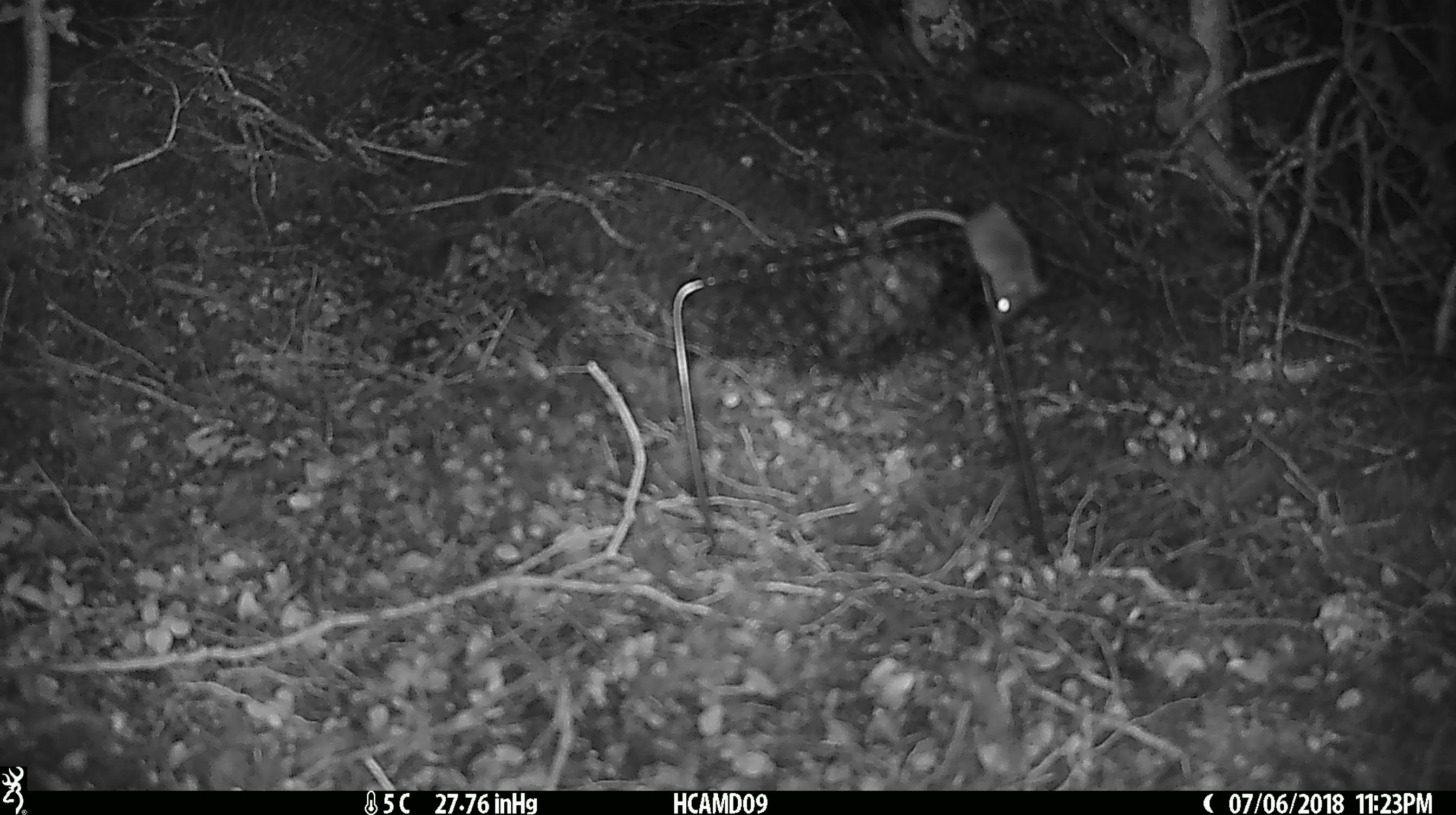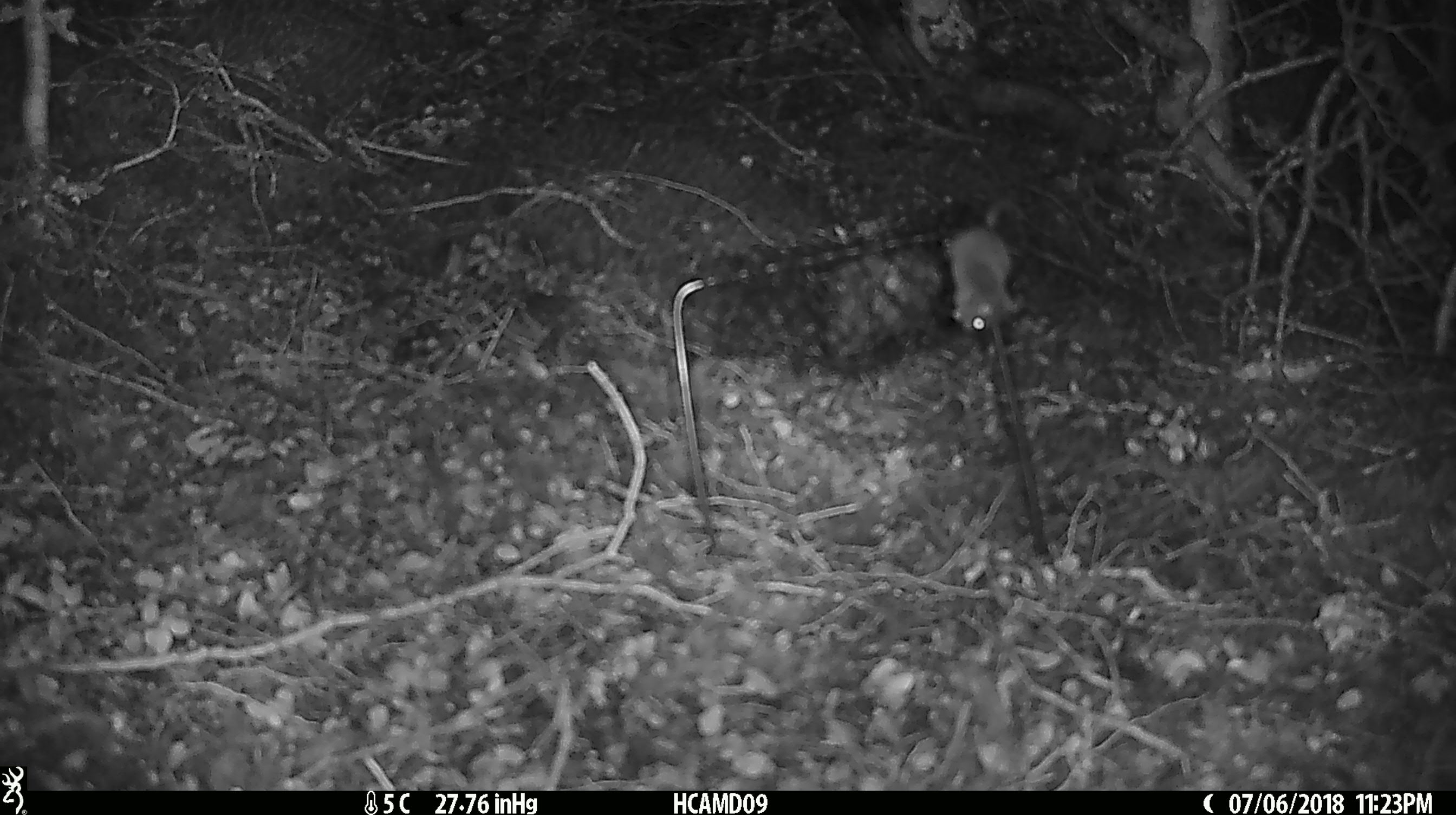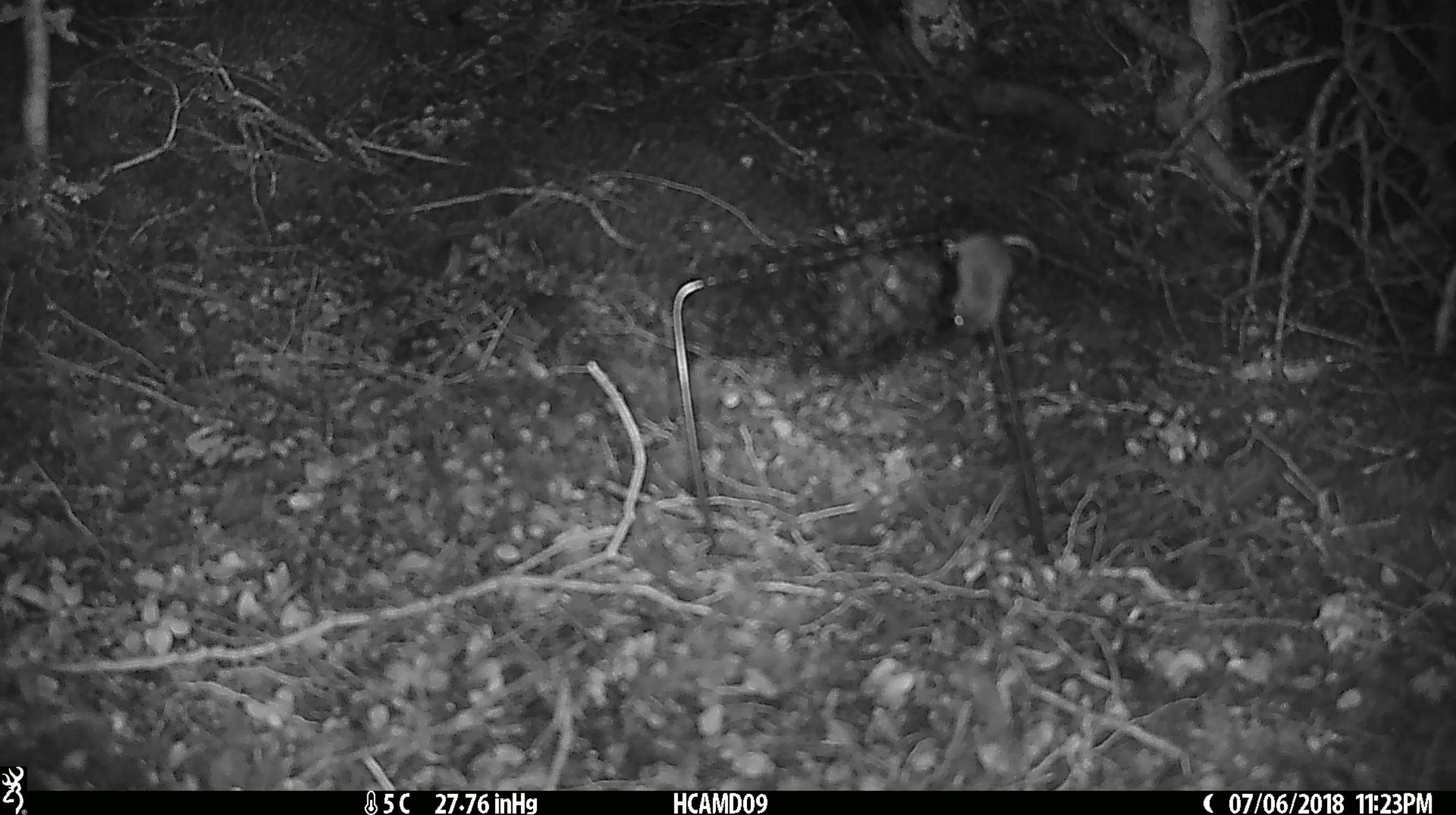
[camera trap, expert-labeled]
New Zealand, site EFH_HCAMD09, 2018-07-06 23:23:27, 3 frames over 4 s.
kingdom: Animalia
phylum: Chordata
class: Mammalia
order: Rodentia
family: Muridae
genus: Mus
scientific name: Mus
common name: mouse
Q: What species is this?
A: Mouse (Mus).